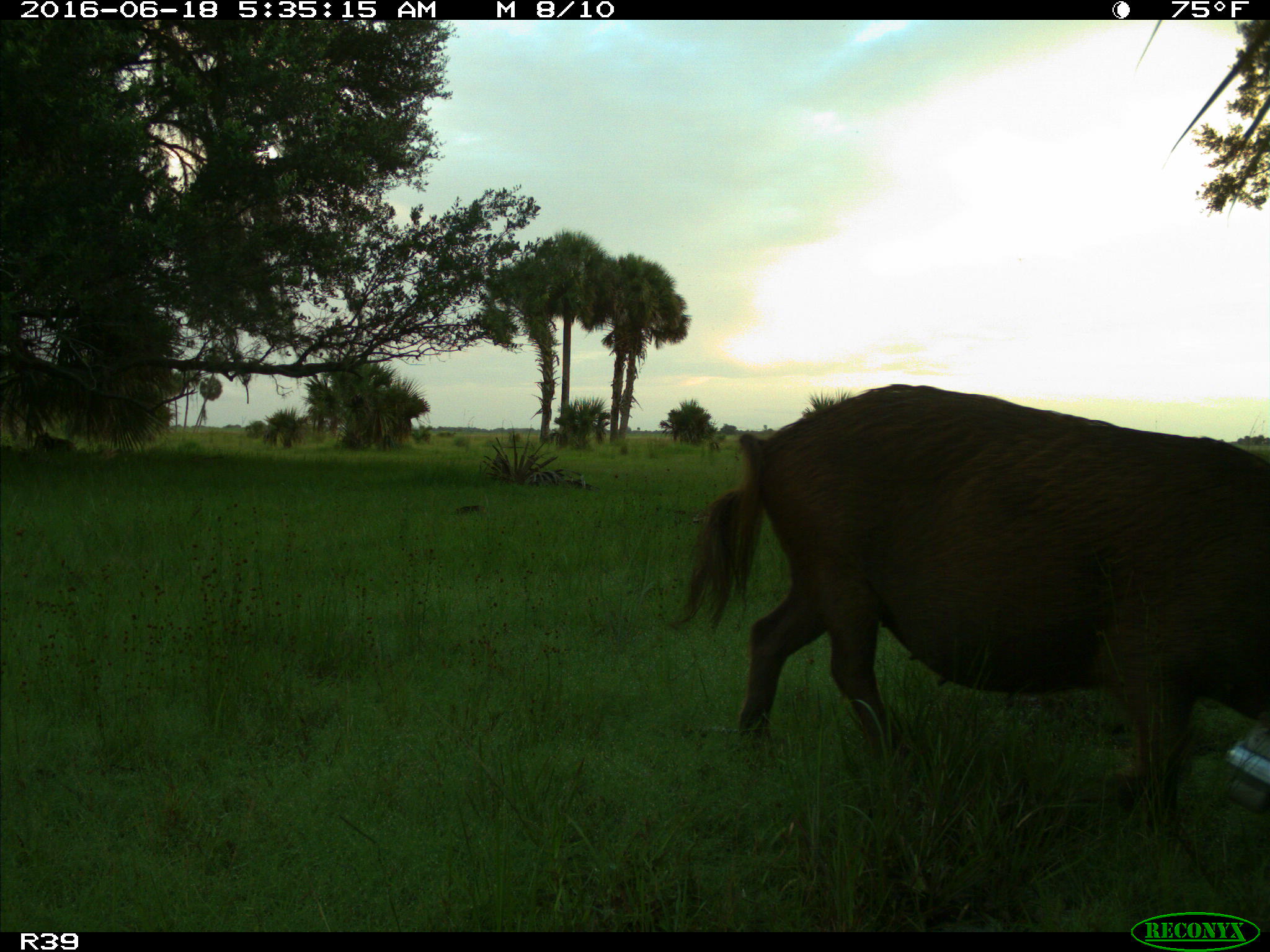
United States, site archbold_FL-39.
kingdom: Animalia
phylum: Chordata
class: Mammalia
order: Artiodactyla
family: Suidae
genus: Sus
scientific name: Sus scrofa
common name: wild boar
Sus scrofa (wild boar).